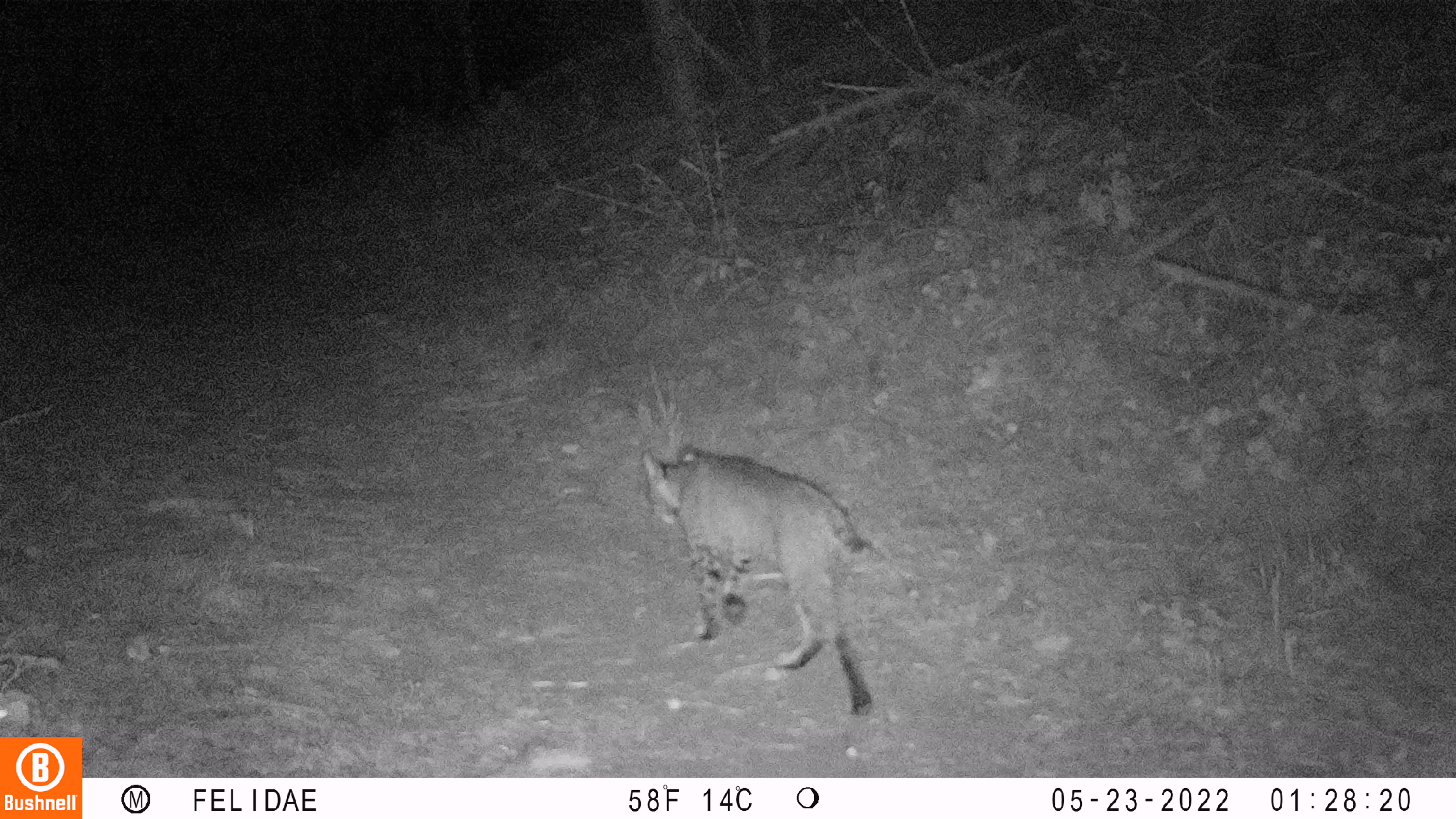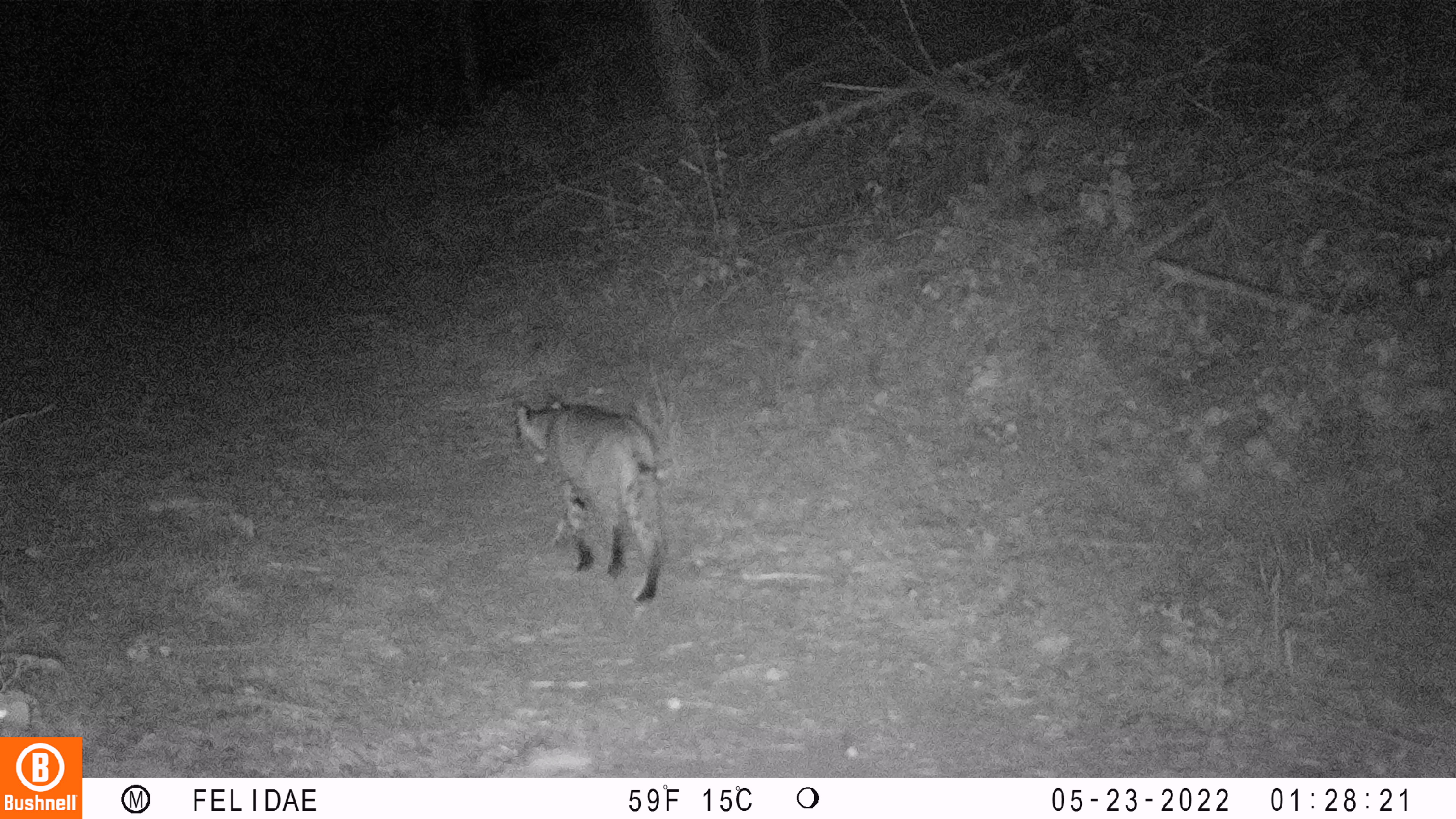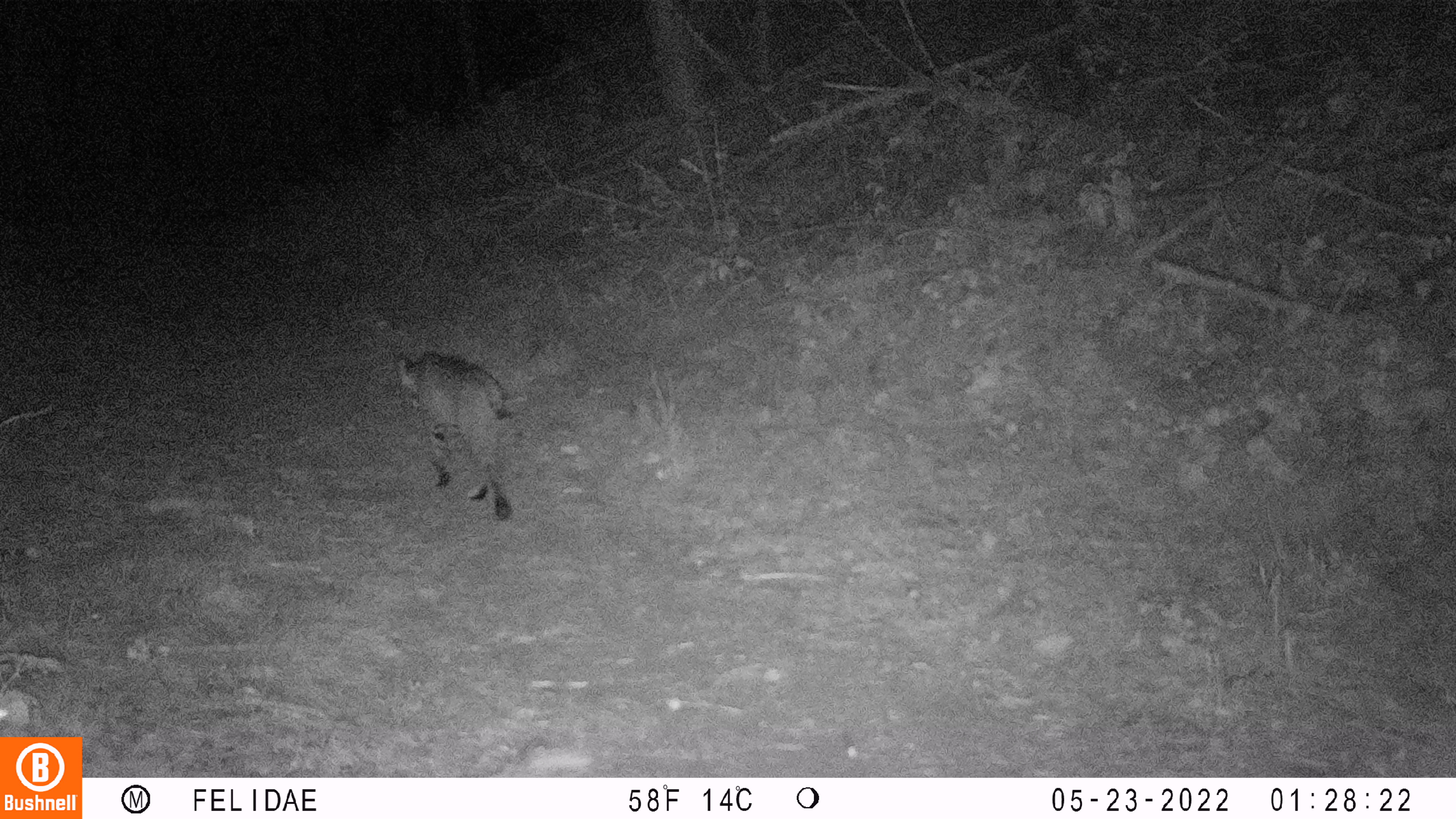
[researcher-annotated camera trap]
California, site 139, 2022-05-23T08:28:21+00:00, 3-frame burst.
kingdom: Animalia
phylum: Chordata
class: Mammalia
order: Carnivora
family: Felidae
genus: Lynx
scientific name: Lynx rufus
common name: bobcat